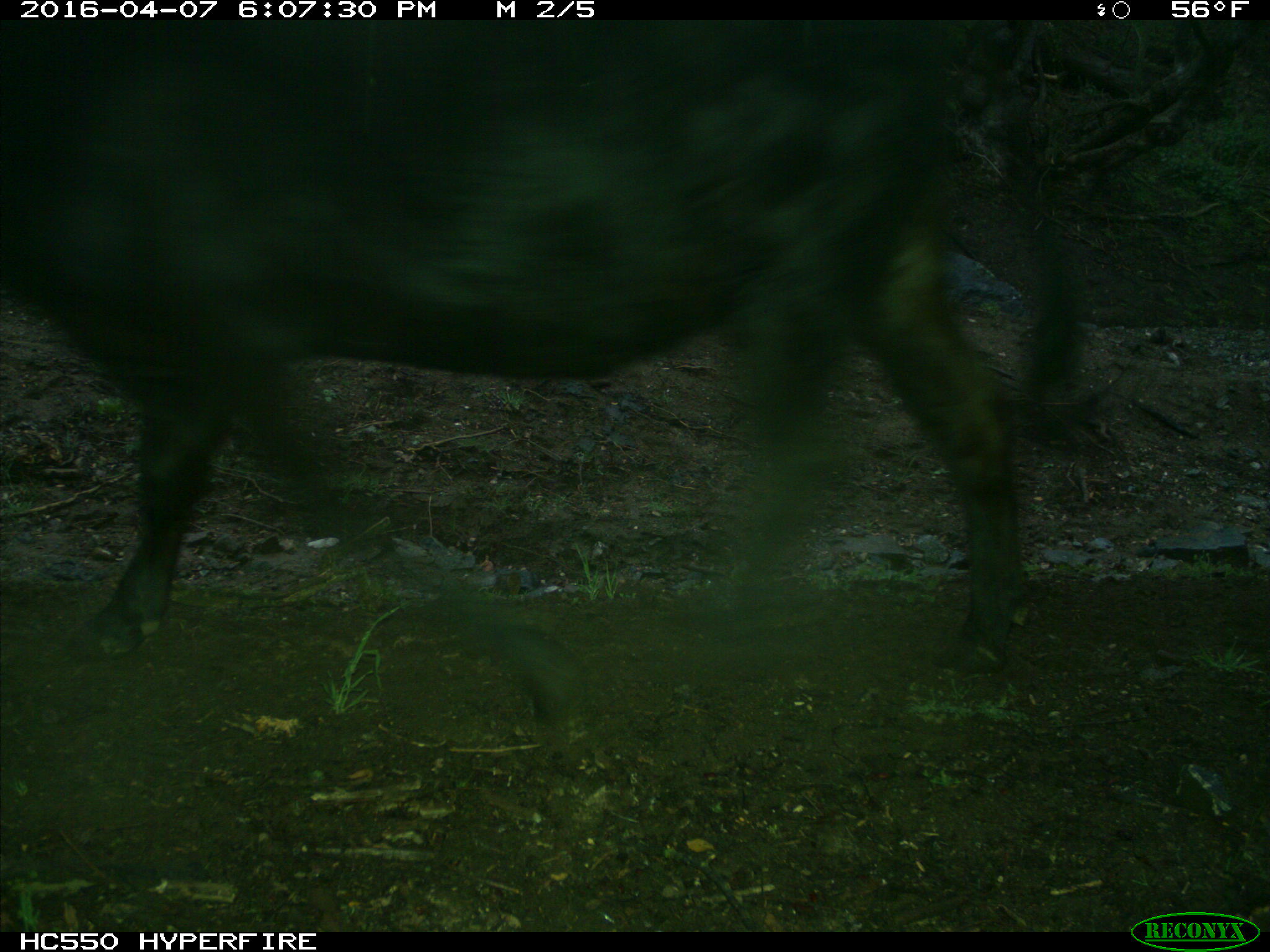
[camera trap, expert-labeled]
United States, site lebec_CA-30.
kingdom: Animalia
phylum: Chordata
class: Mammalia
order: Artiodactyla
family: Bovidae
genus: Bos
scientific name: Bos taurus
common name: domestic cow